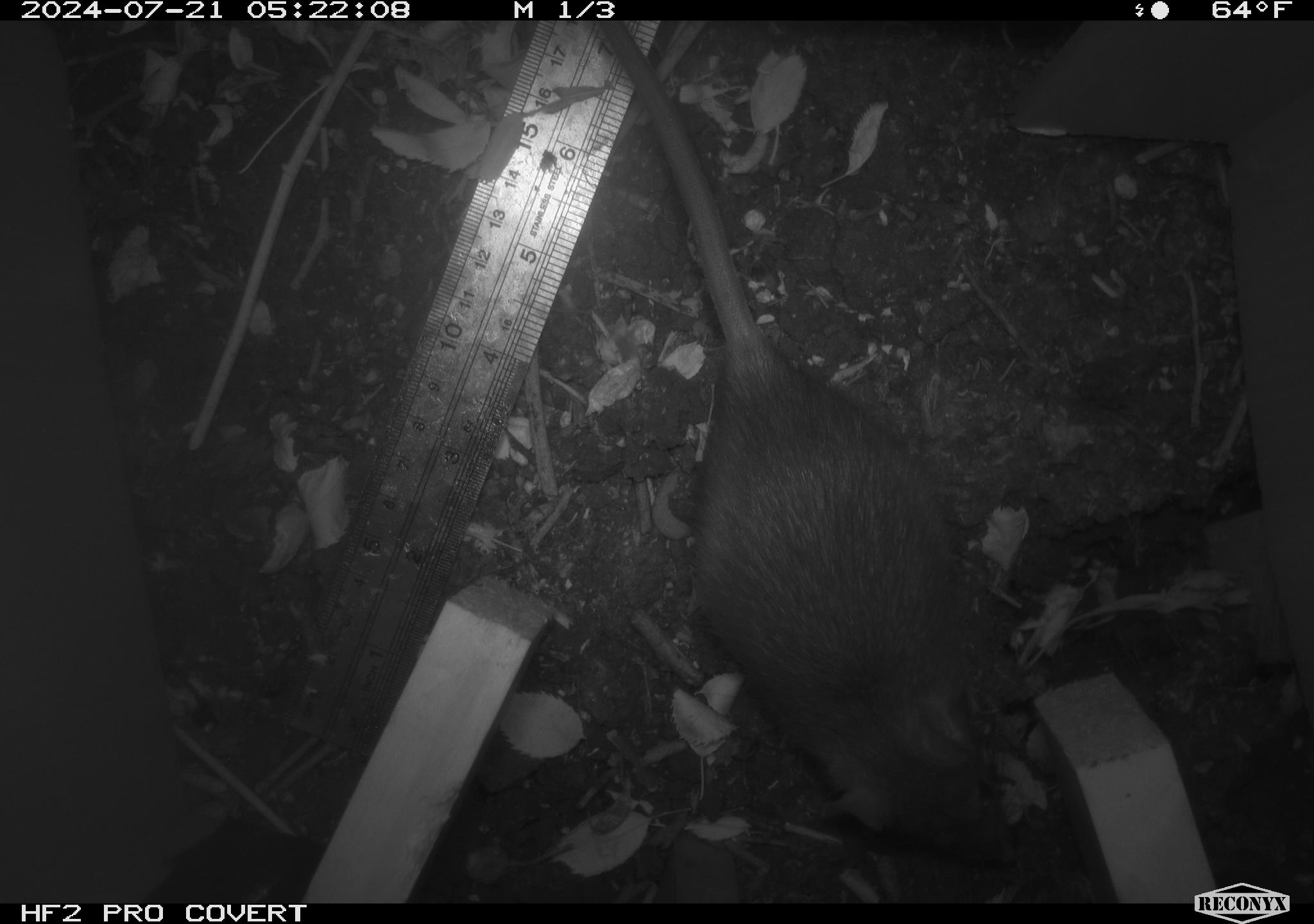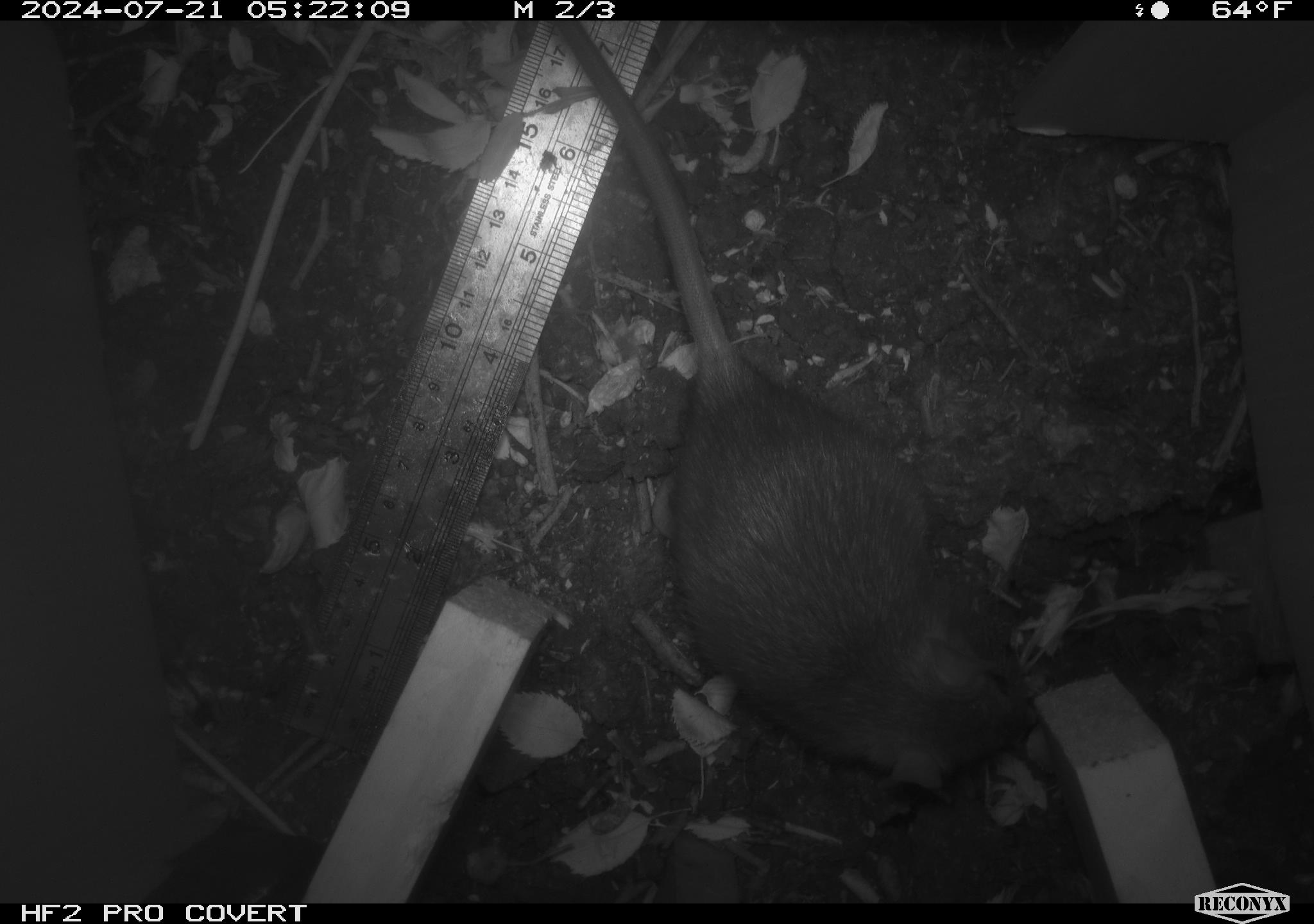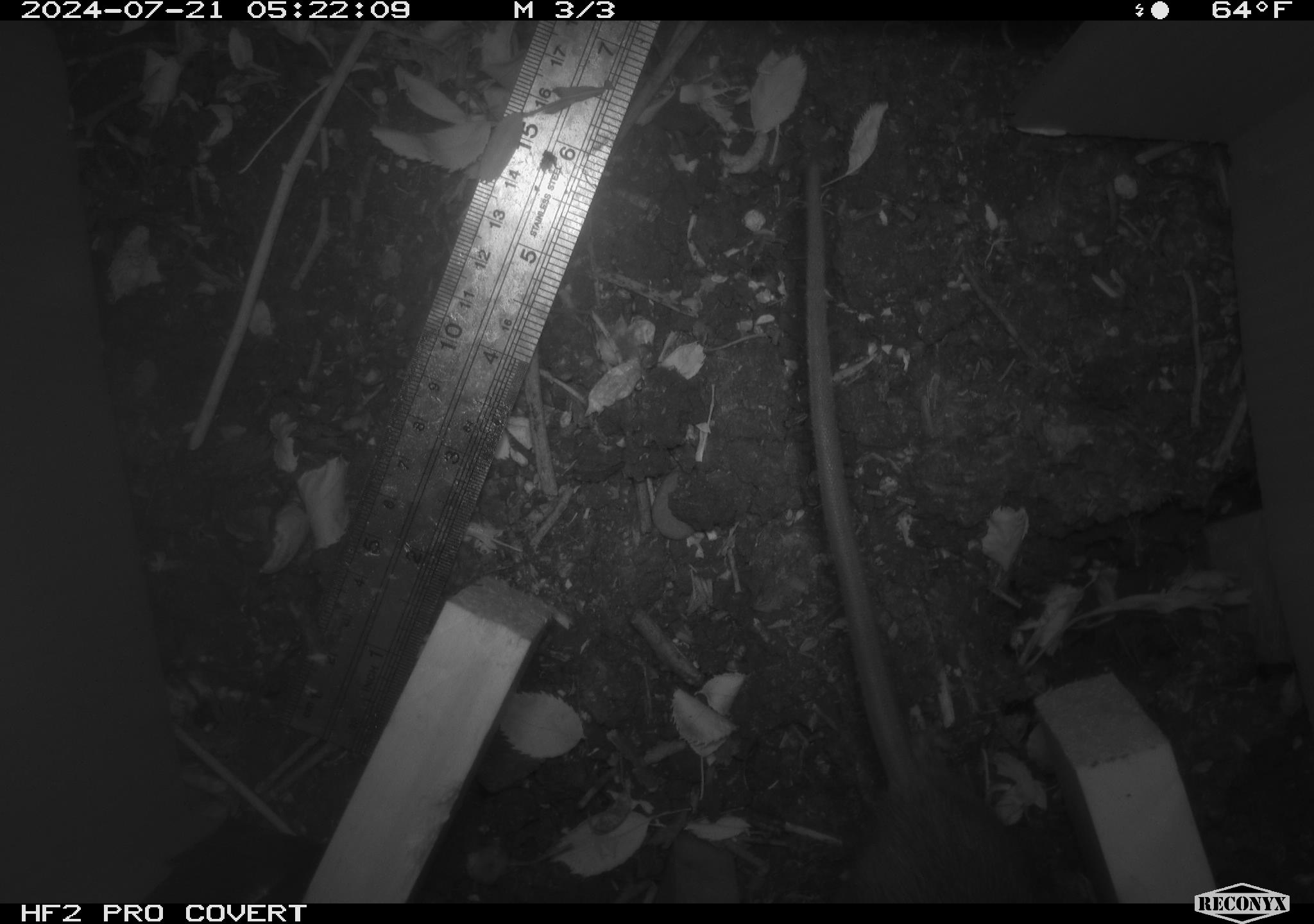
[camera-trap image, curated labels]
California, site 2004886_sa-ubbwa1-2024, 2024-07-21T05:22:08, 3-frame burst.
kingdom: Animalia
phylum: Chordata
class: Mammalia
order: Rodentia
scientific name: Rodentia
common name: woodrat or rat or mouse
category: woodrat or rat or mouse species